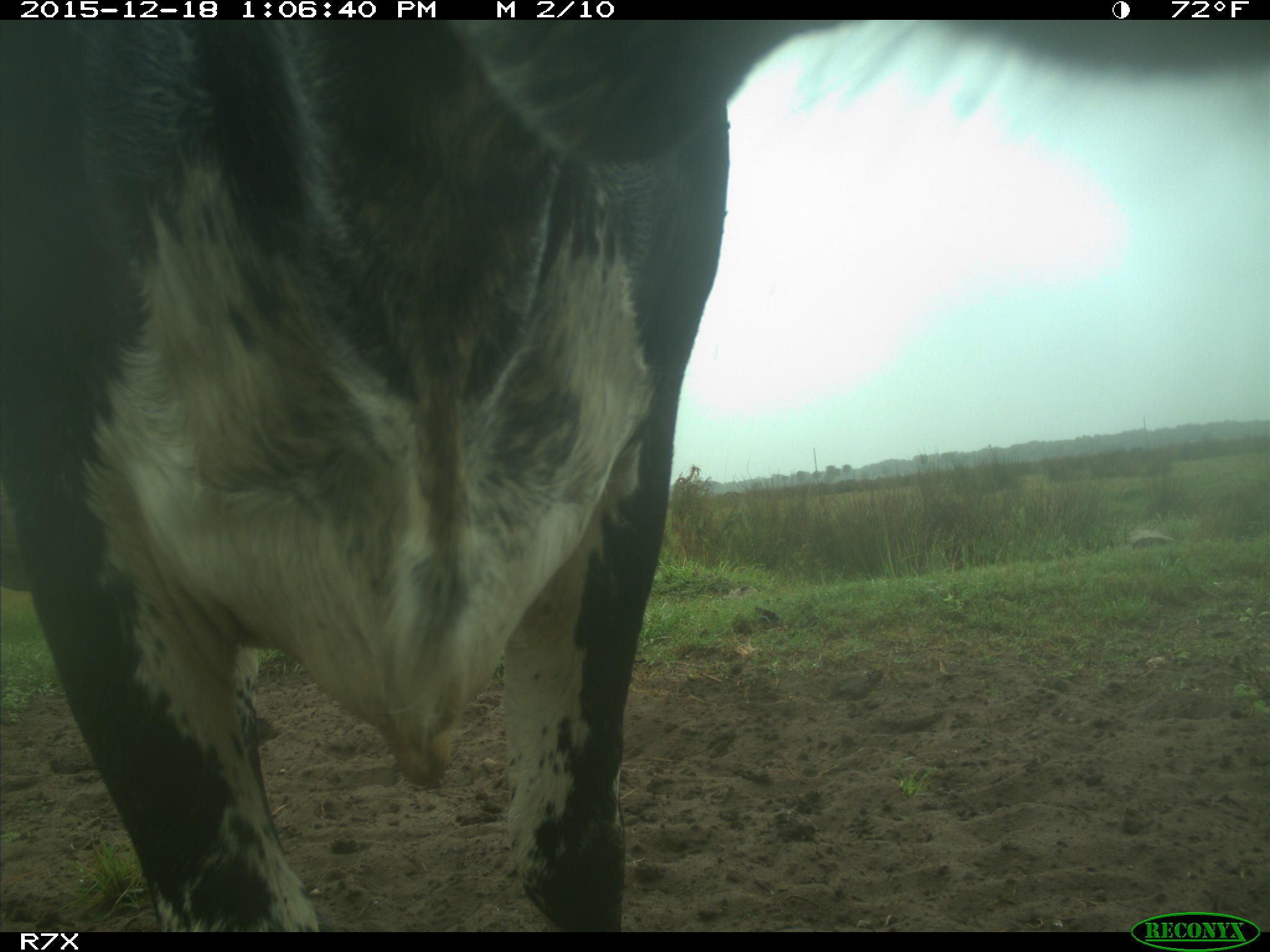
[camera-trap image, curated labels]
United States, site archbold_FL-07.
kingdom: Animalia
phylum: Chordata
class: Mammalia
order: Artiodactyla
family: Bovidae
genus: Bos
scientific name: Bos taurus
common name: domestic cow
Bos taurus (domestic cow).